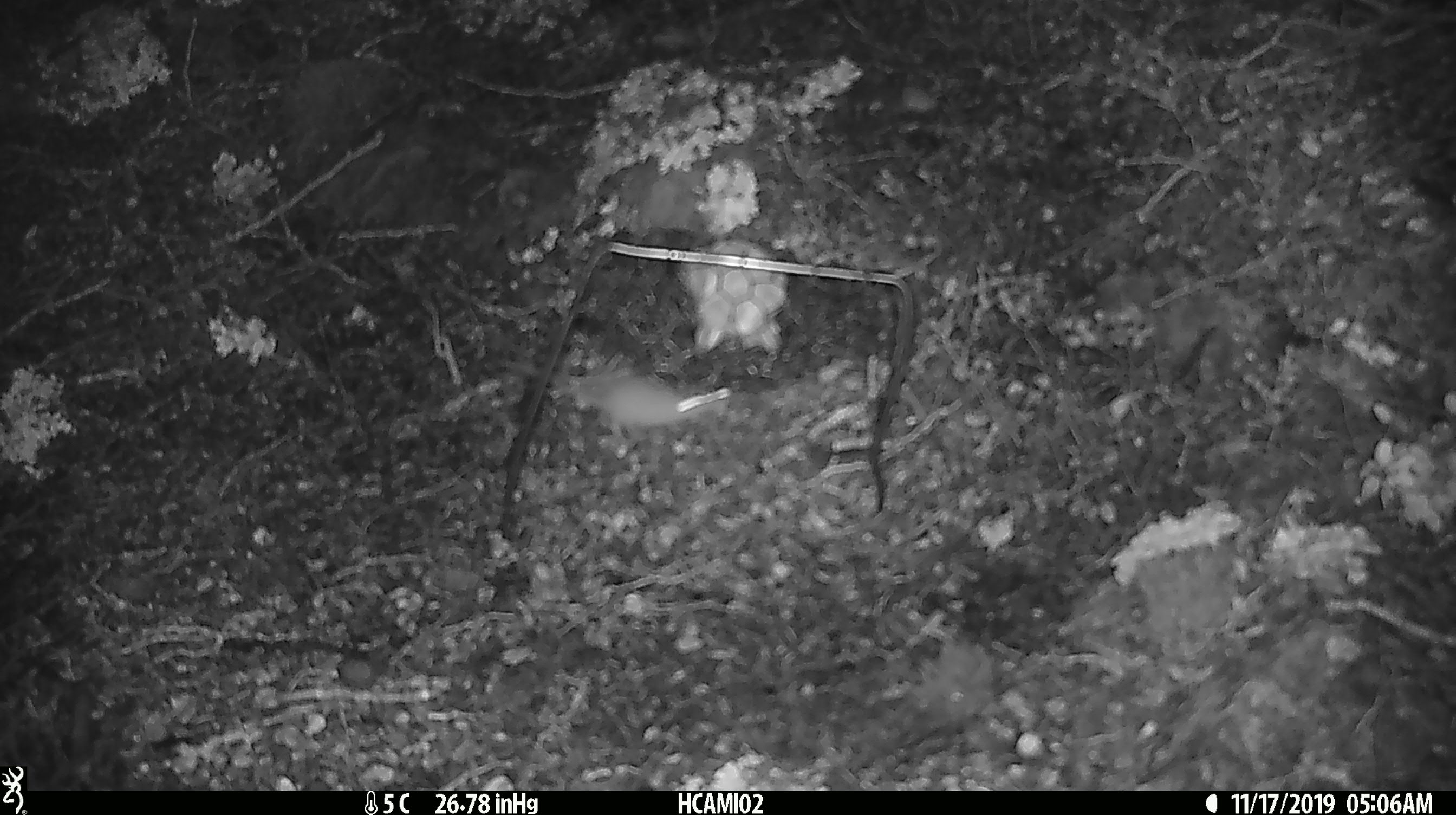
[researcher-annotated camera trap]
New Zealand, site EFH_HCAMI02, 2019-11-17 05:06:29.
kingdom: Animalia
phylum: Chordata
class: Mammalia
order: Rodentia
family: Muridae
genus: Mus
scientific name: Mus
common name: mouse